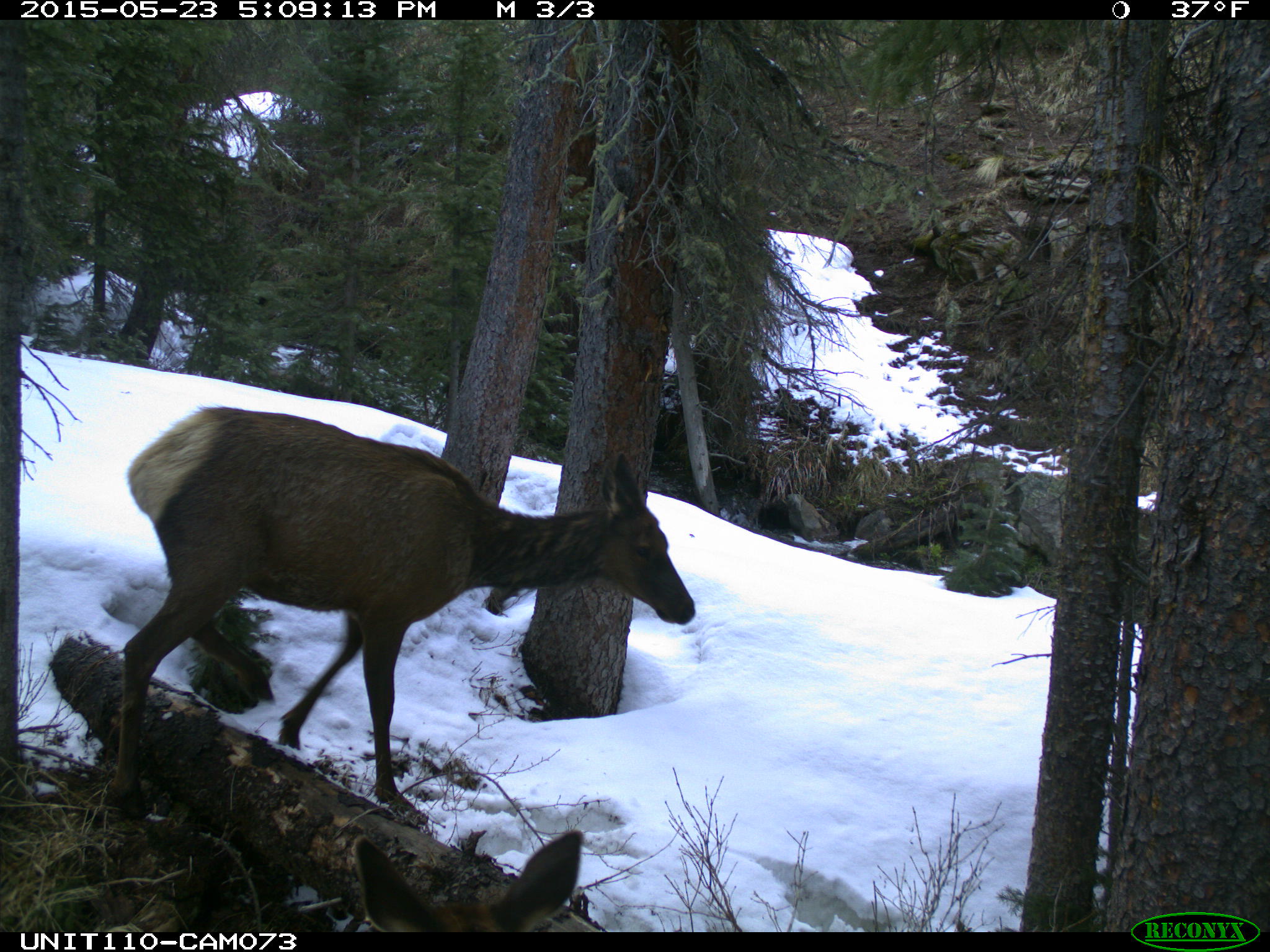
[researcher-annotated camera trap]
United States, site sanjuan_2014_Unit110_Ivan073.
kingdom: Animalia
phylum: Chordata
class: Mammalia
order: Artiodactyla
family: Cervidae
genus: Cervus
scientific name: Cervus elaphus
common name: red deer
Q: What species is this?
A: Cervus elaphus (red deer).